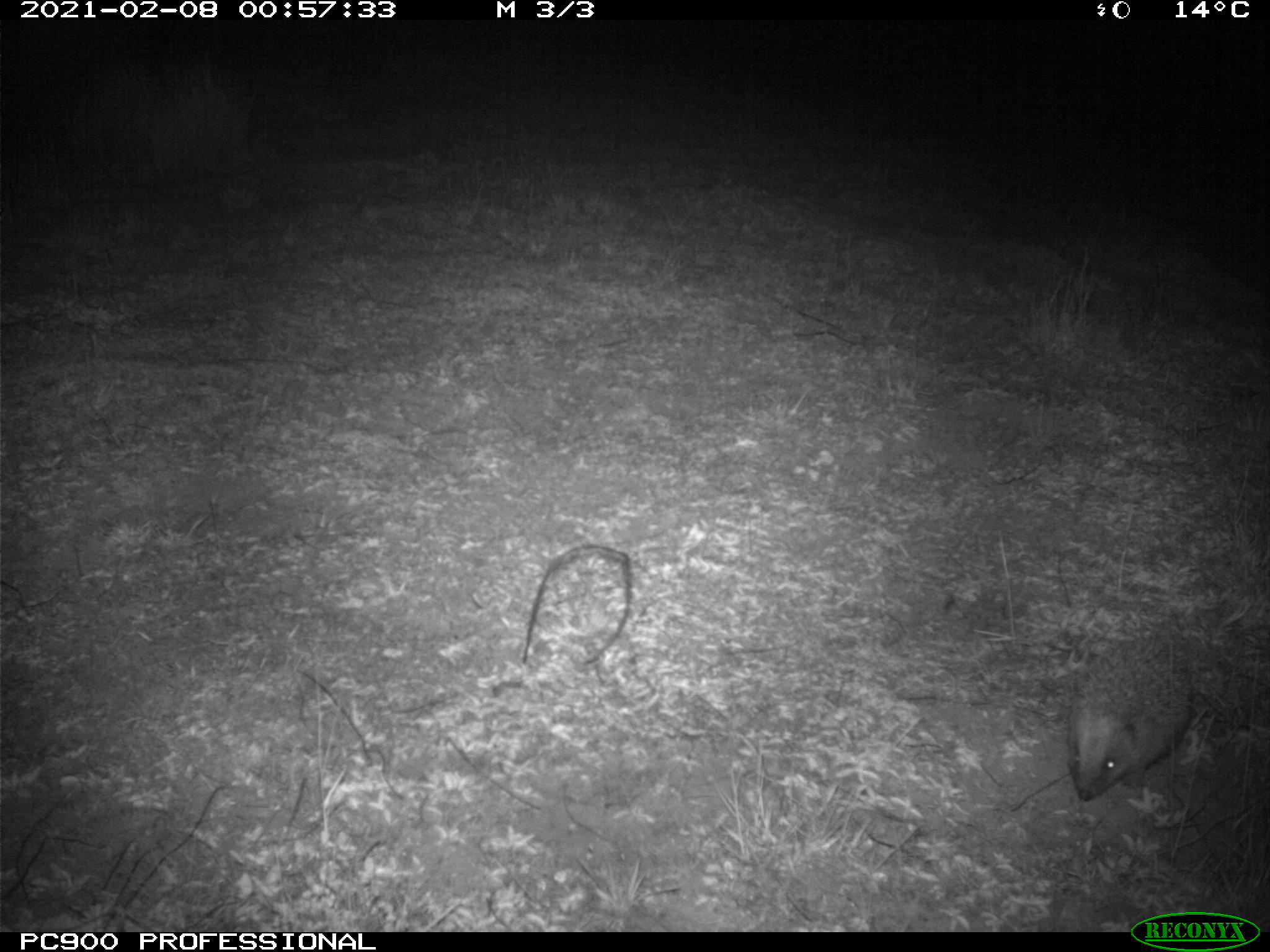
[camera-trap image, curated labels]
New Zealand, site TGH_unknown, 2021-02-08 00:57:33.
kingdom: Animalia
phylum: Chordata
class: Mammalia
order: Eulipotyphla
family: Erinaceidae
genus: Erinaceus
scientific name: Erinaceus europaeus europaeus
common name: european hedgehog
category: hedgehog